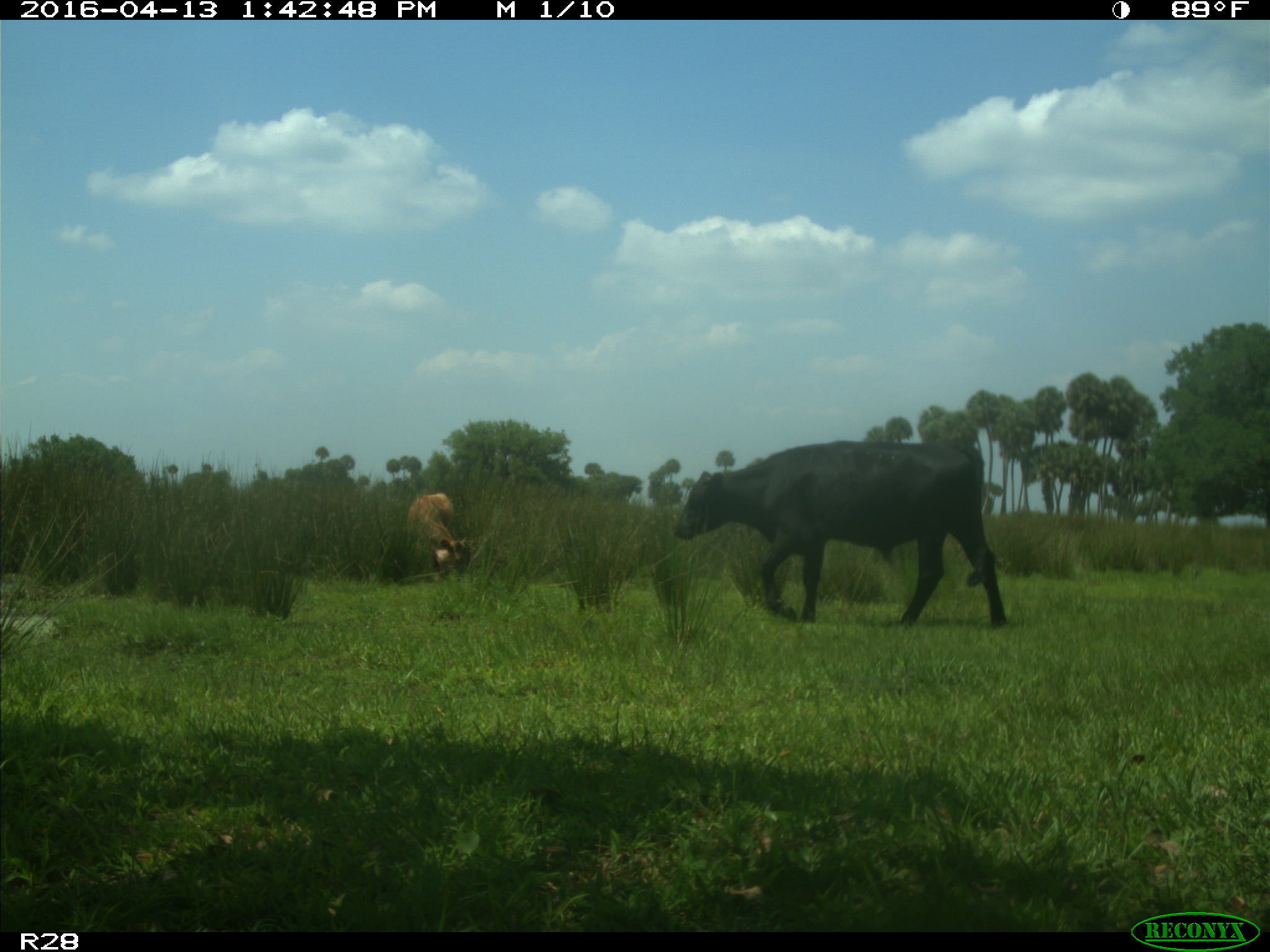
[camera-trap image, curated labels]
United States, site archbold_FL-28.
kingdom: Animalia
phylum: Chordata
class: Mammalia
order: Artiodactyla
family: Bovidae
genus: Bos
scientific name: Bos taurus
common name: domestic cow